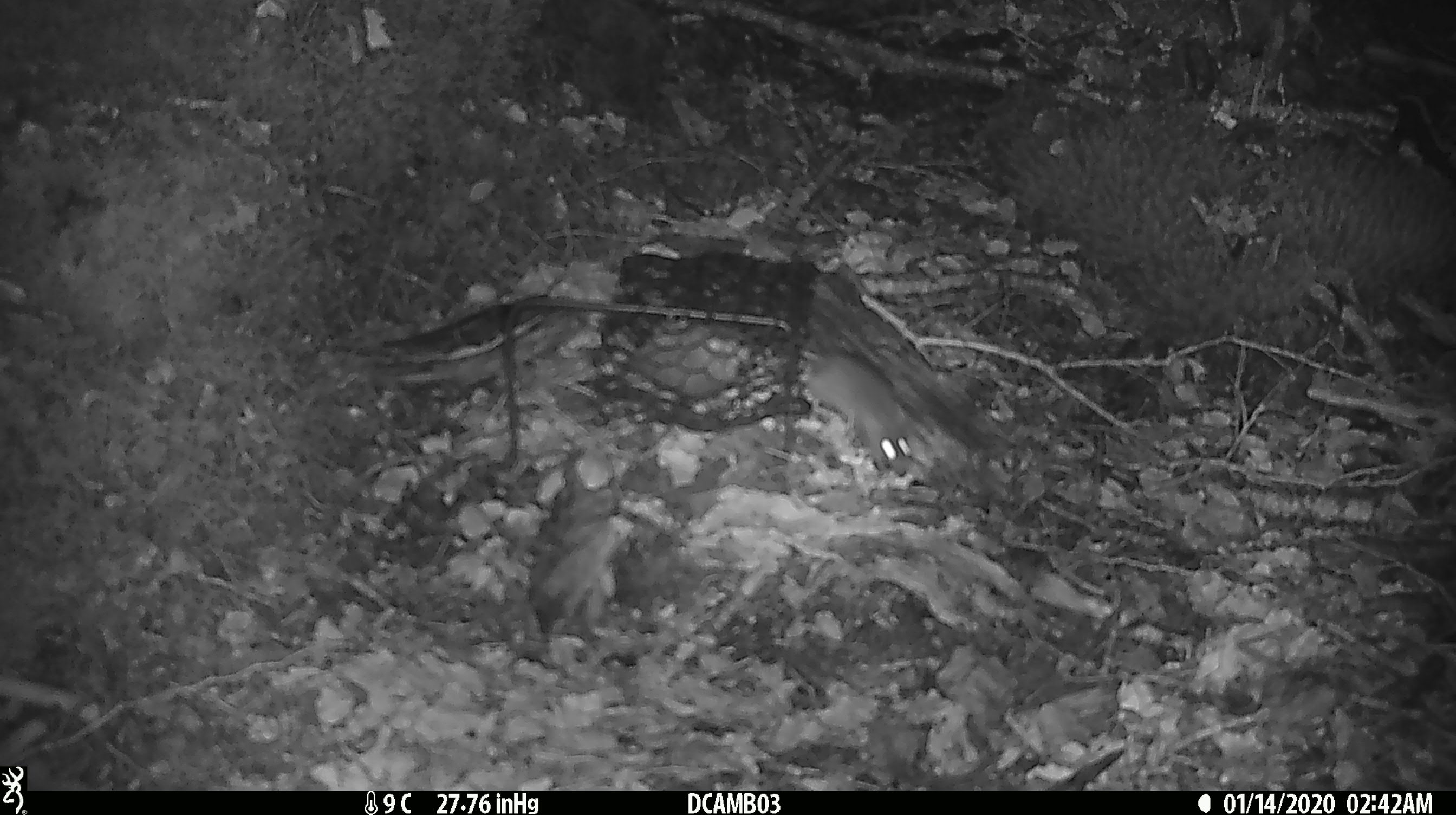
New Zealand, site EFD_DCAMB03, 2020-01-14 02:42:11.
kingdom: Animalia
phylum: Chordata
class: Mammalia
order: Rodentia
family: Muridae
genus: Mus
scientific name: Mus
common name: mouse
Mouse (Mus).